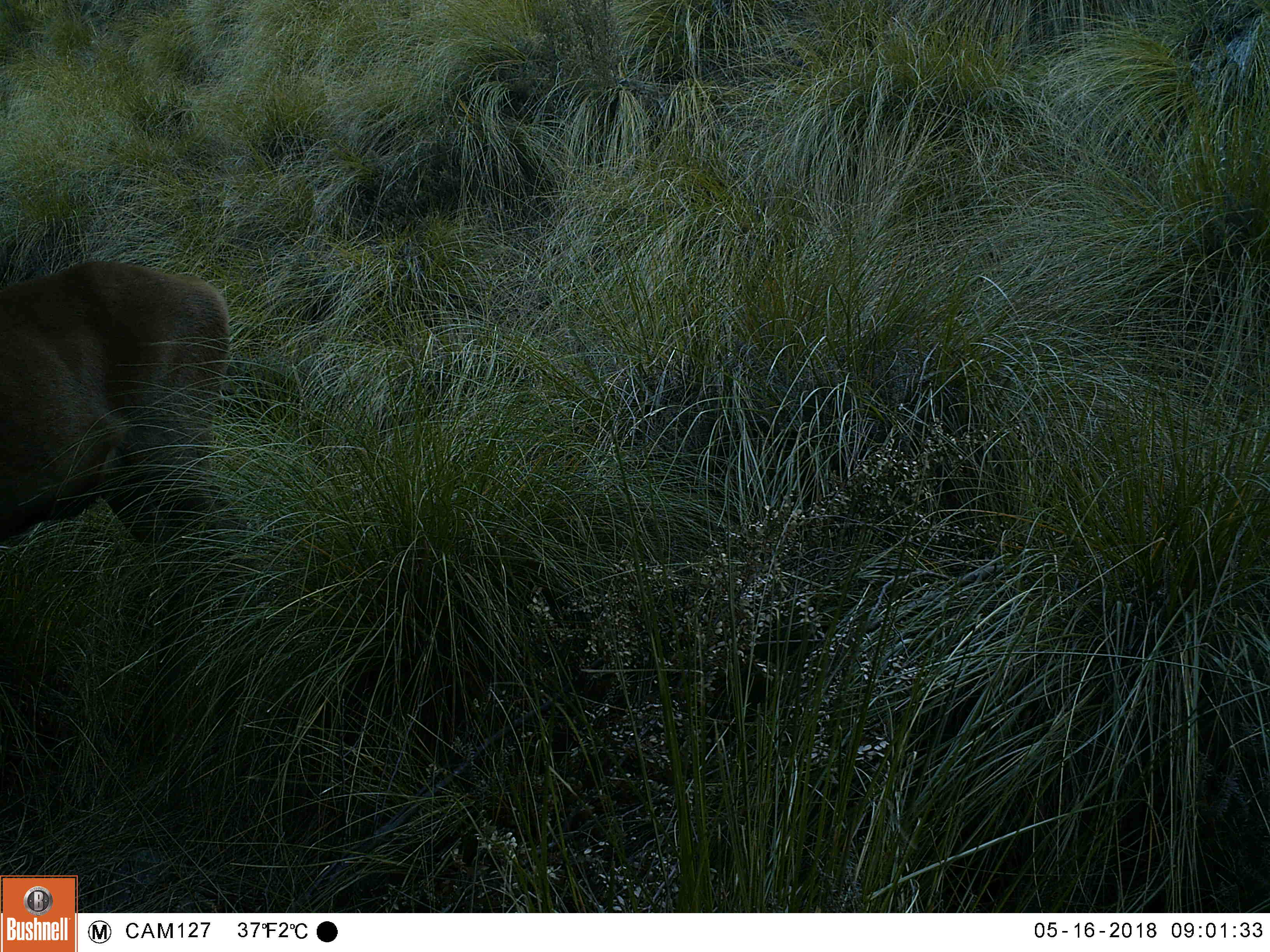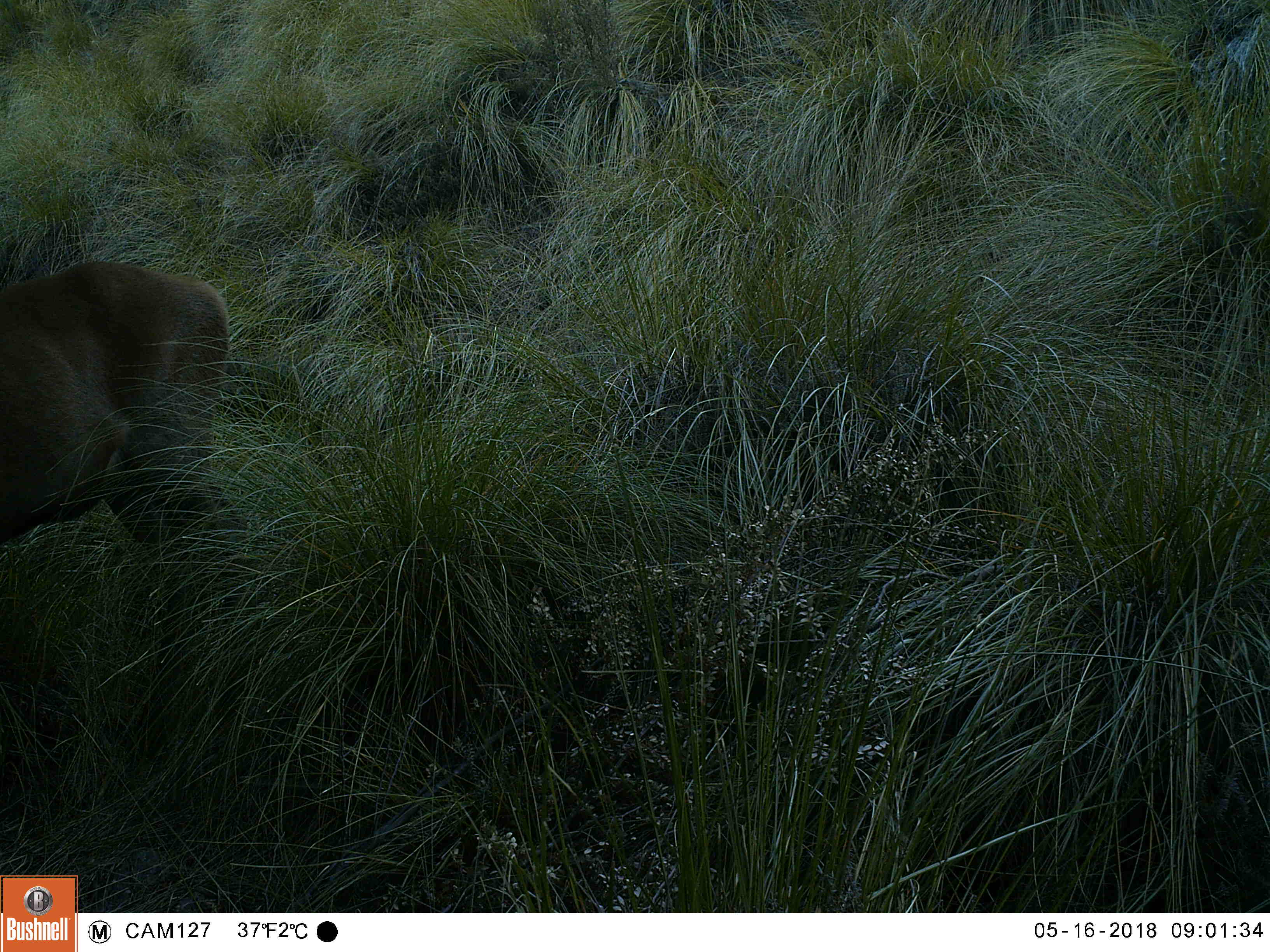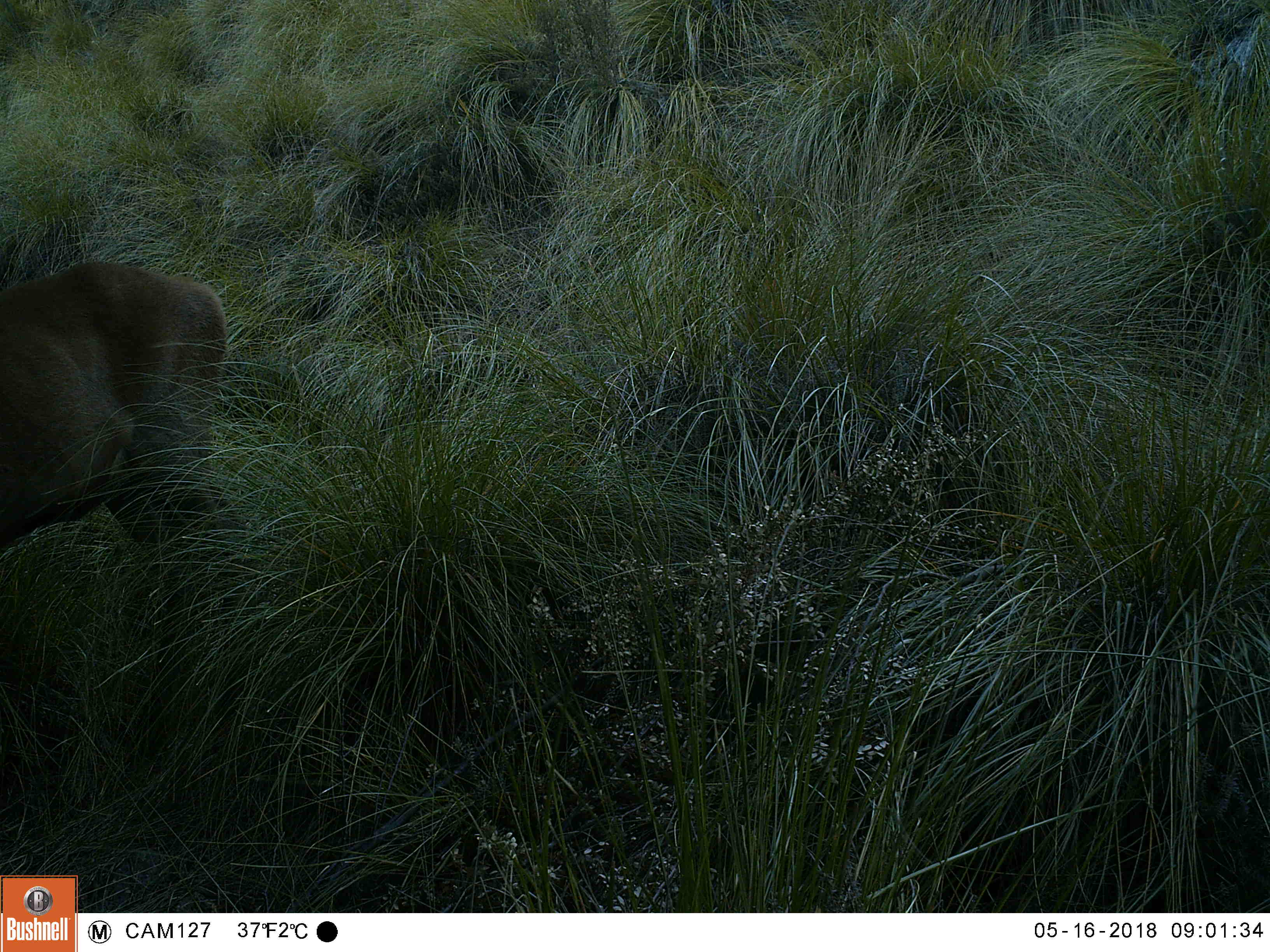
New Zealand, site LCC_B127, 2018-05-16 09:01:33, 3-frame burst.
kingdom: Animalia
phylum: Chordata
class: Mammalia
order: Artiodactyla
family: Cervidae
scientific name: Cervidae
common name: deer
Deer (Cervidae).